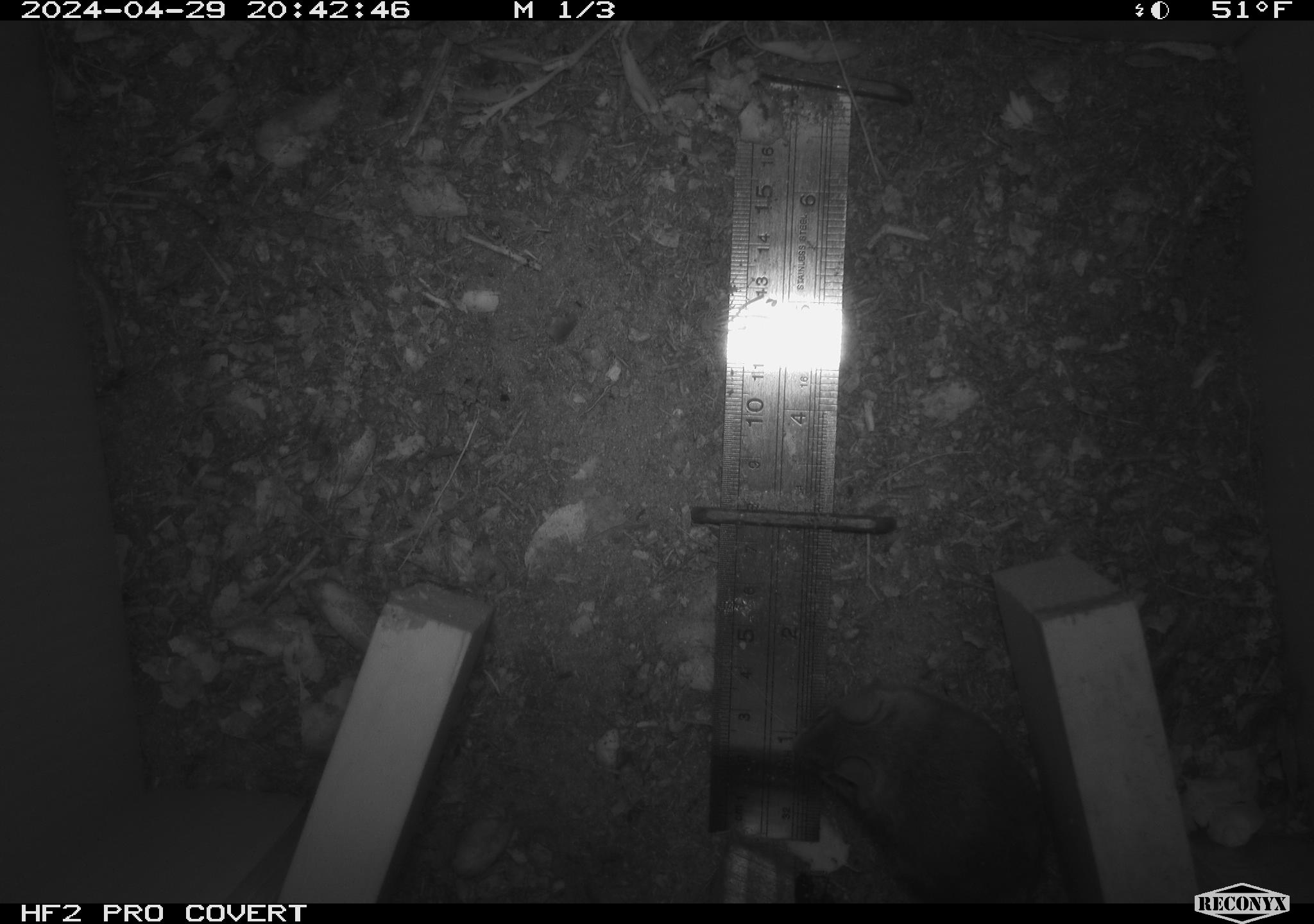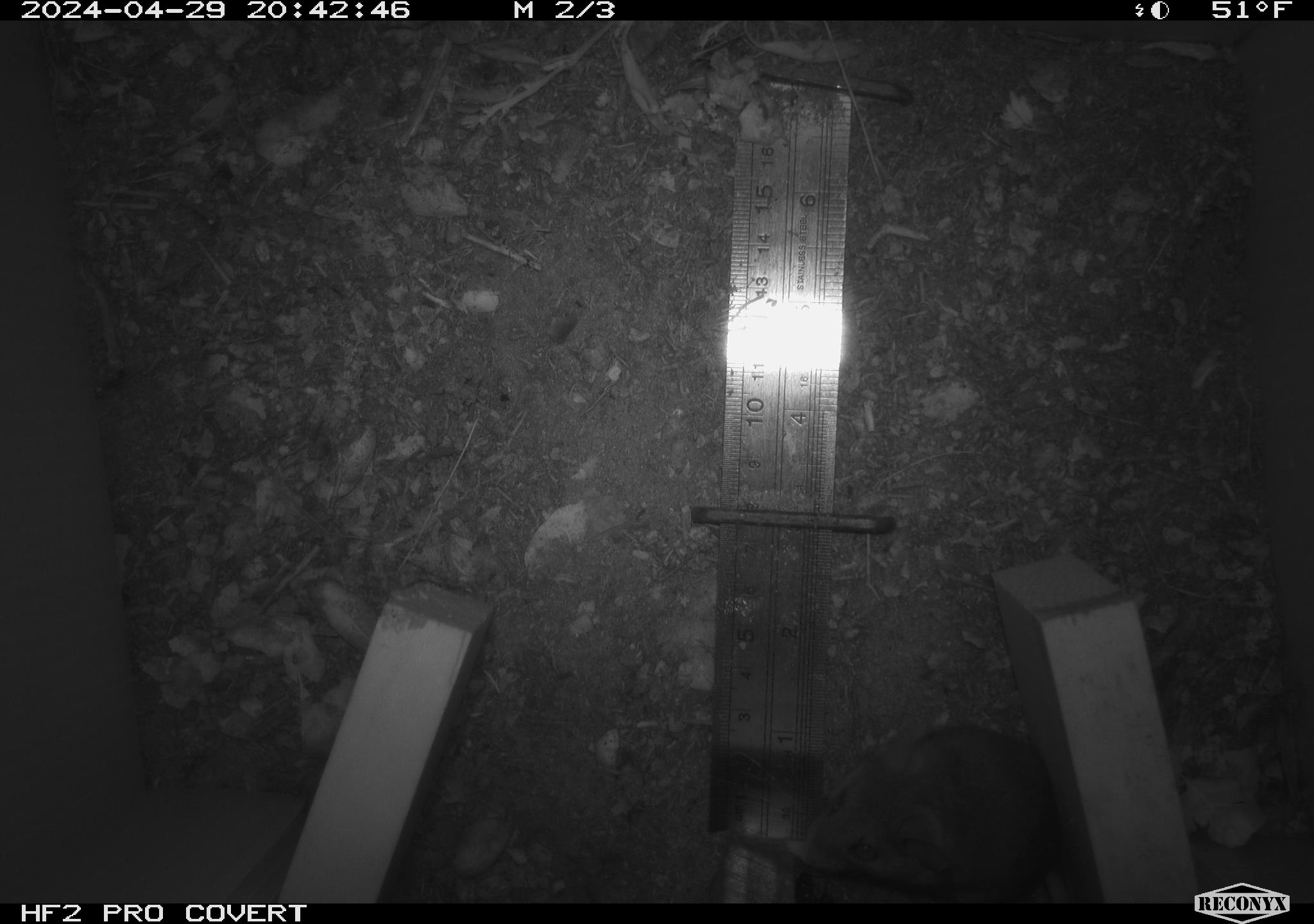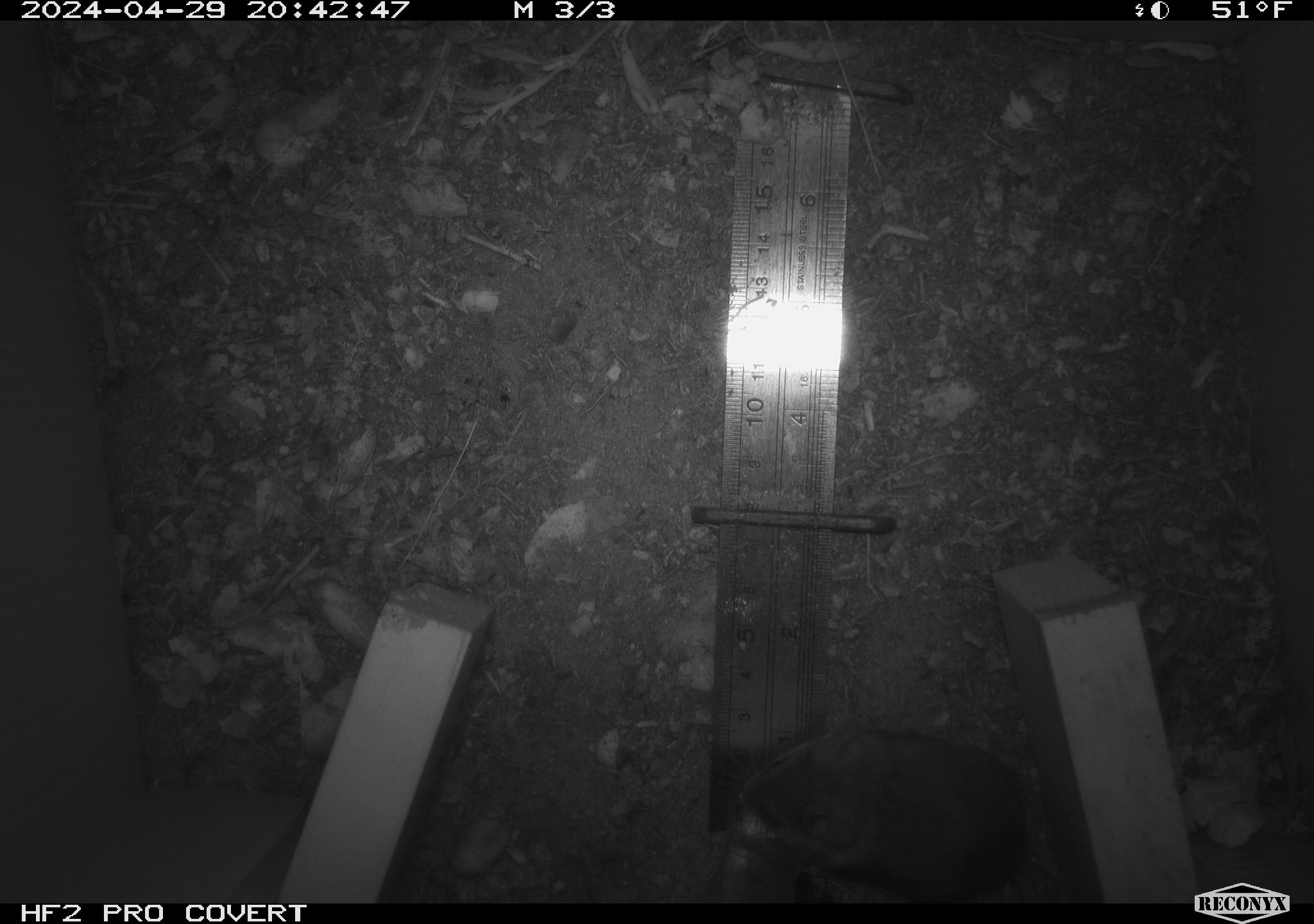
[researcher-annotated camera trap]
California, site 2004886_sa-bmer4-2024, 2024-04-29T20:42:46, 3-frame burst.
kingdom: Animalia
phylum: Chordata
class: Mammalia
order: Rodentia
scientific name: Rodentia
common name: mouse species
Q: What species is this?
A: Mouse species (Rodentia).